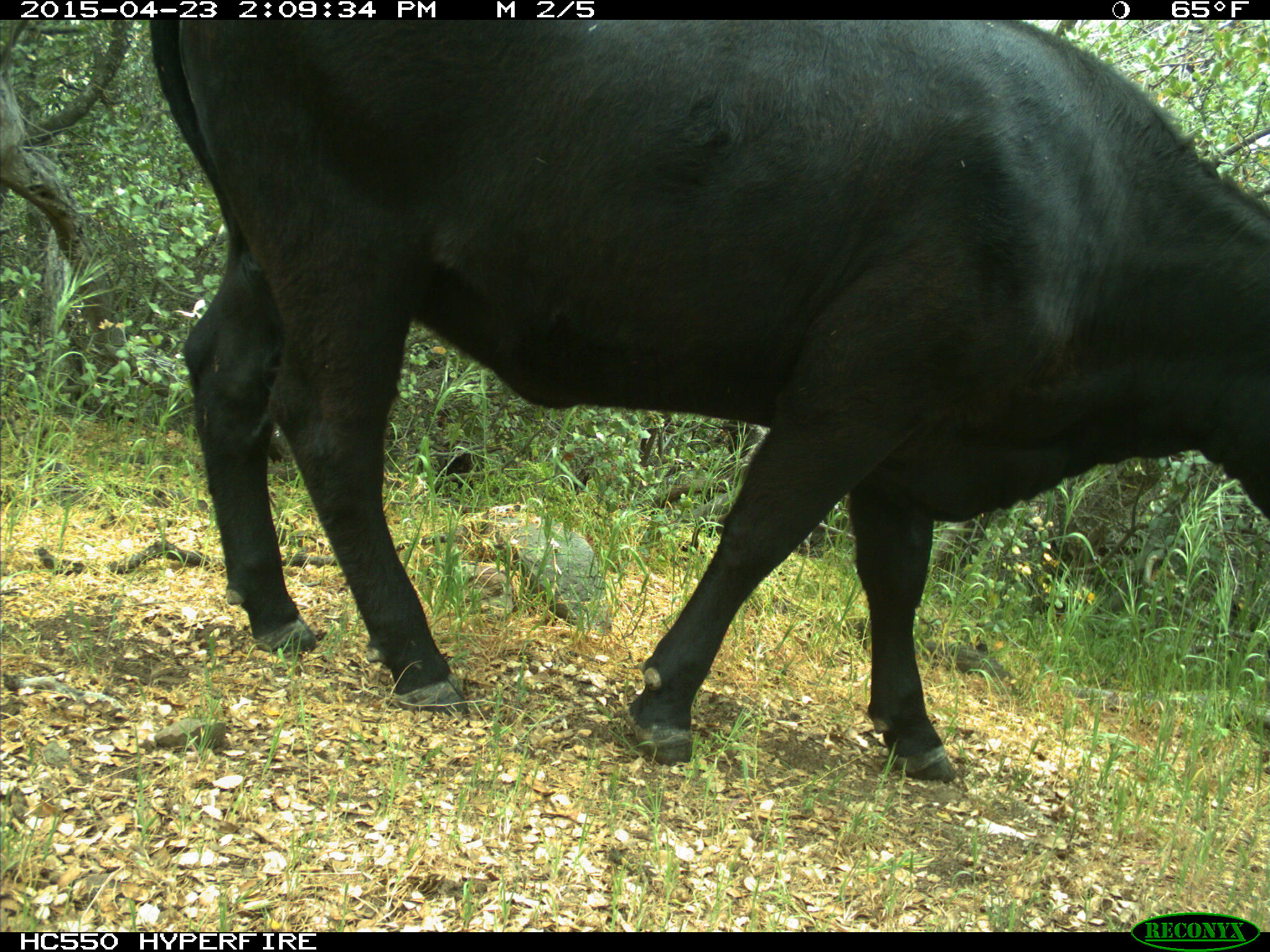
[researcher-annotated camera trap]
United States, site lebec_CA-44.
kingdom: Animalia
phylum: Chordata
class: Mammalia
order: Artiodactyla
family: Bovidae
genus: Bos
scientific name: Bos taurus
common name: domestic cow